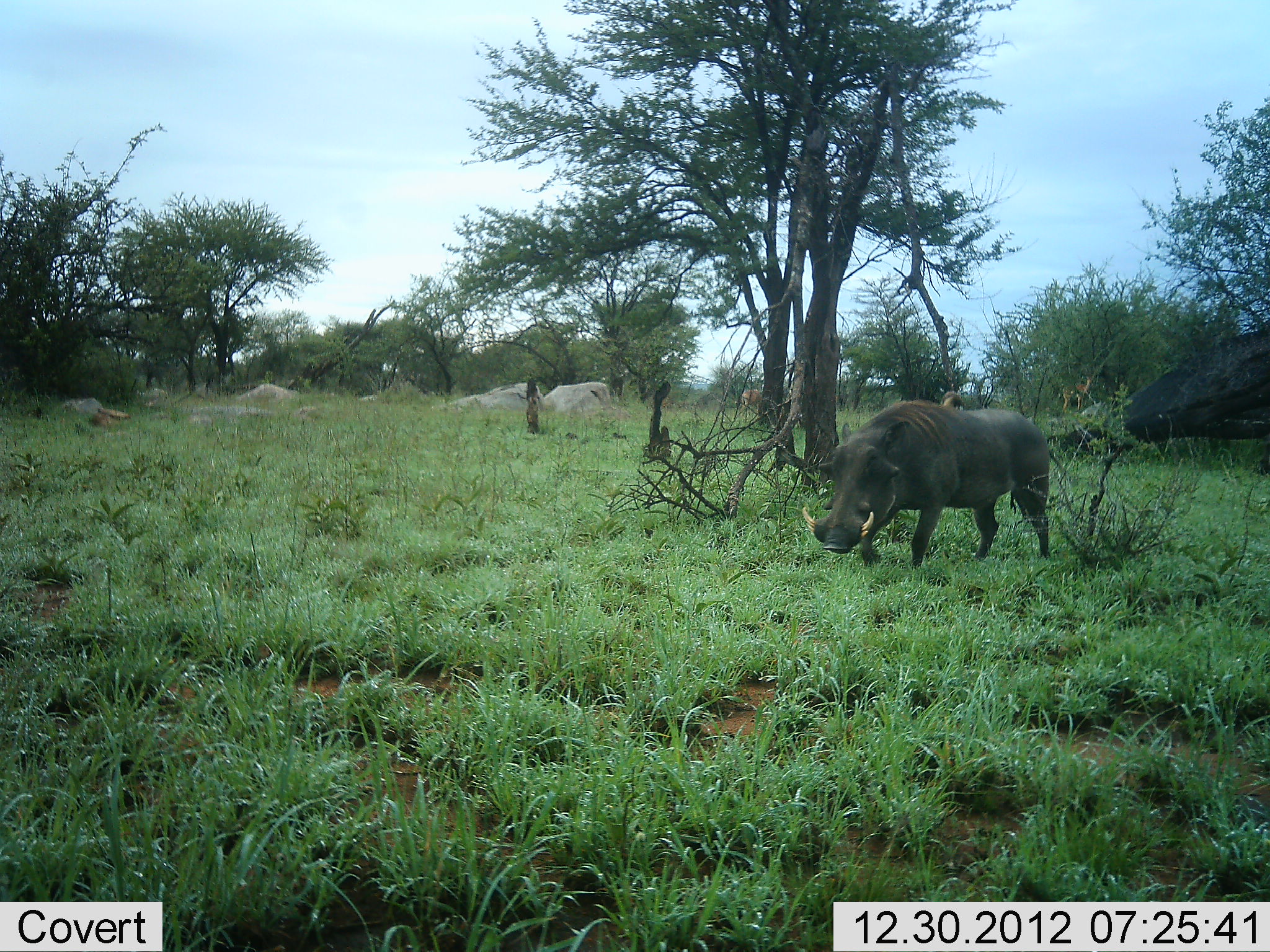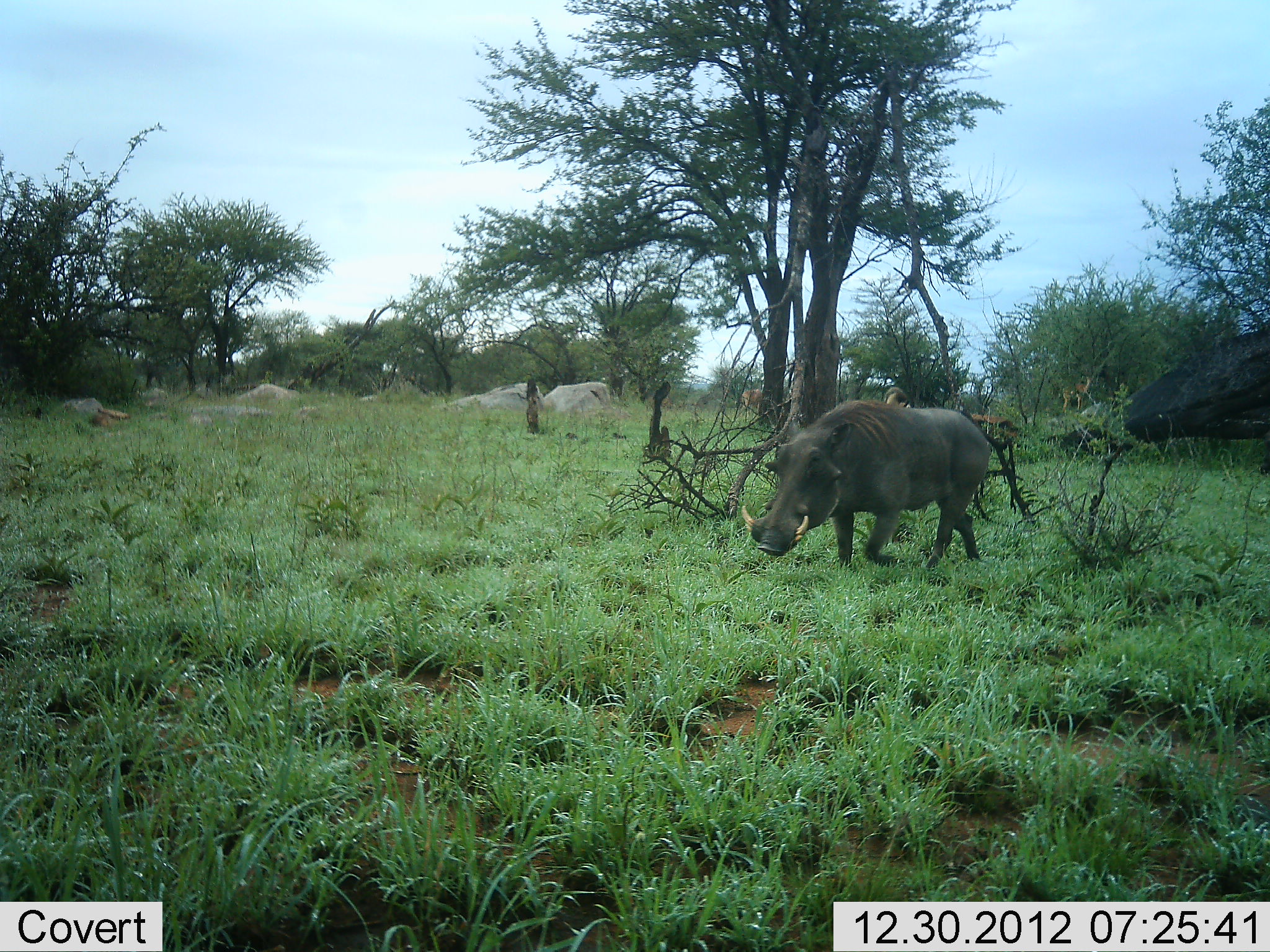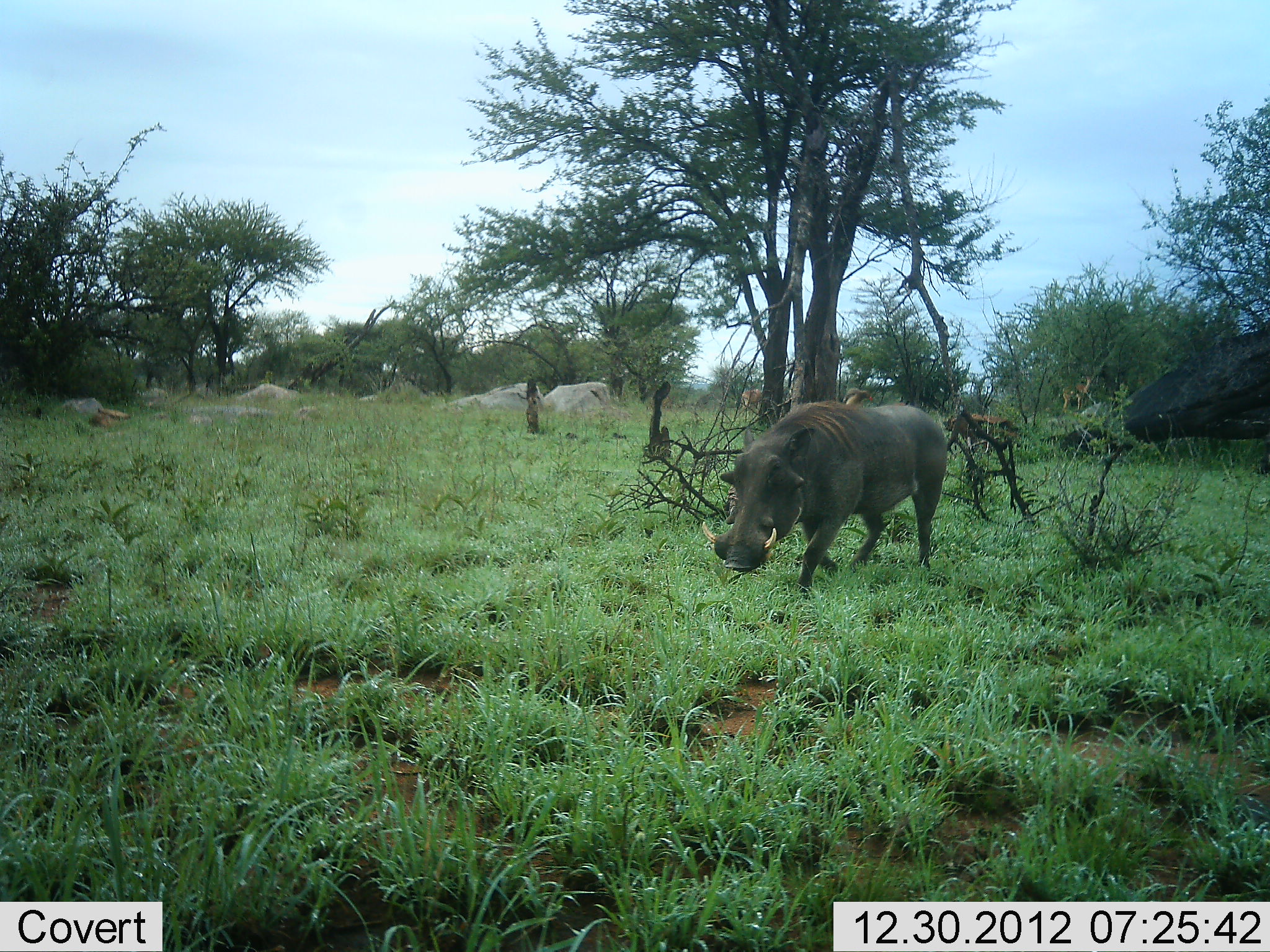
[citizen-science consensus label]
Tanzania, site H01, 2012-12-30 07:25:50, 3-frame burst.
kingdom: Animalia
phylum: Chordata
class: Mammalia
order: Artiodactyla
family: Suidae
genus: Phacochoerus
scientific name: Phacochoerus africanus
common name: warthog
Warthog (Phacochoerus africanus), count 1. Behavior (volunteer vote fractions): standing 7%, resting 0%, moving 100%, interacting 0%. Young present (vote fraction): 0%. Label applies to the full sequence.